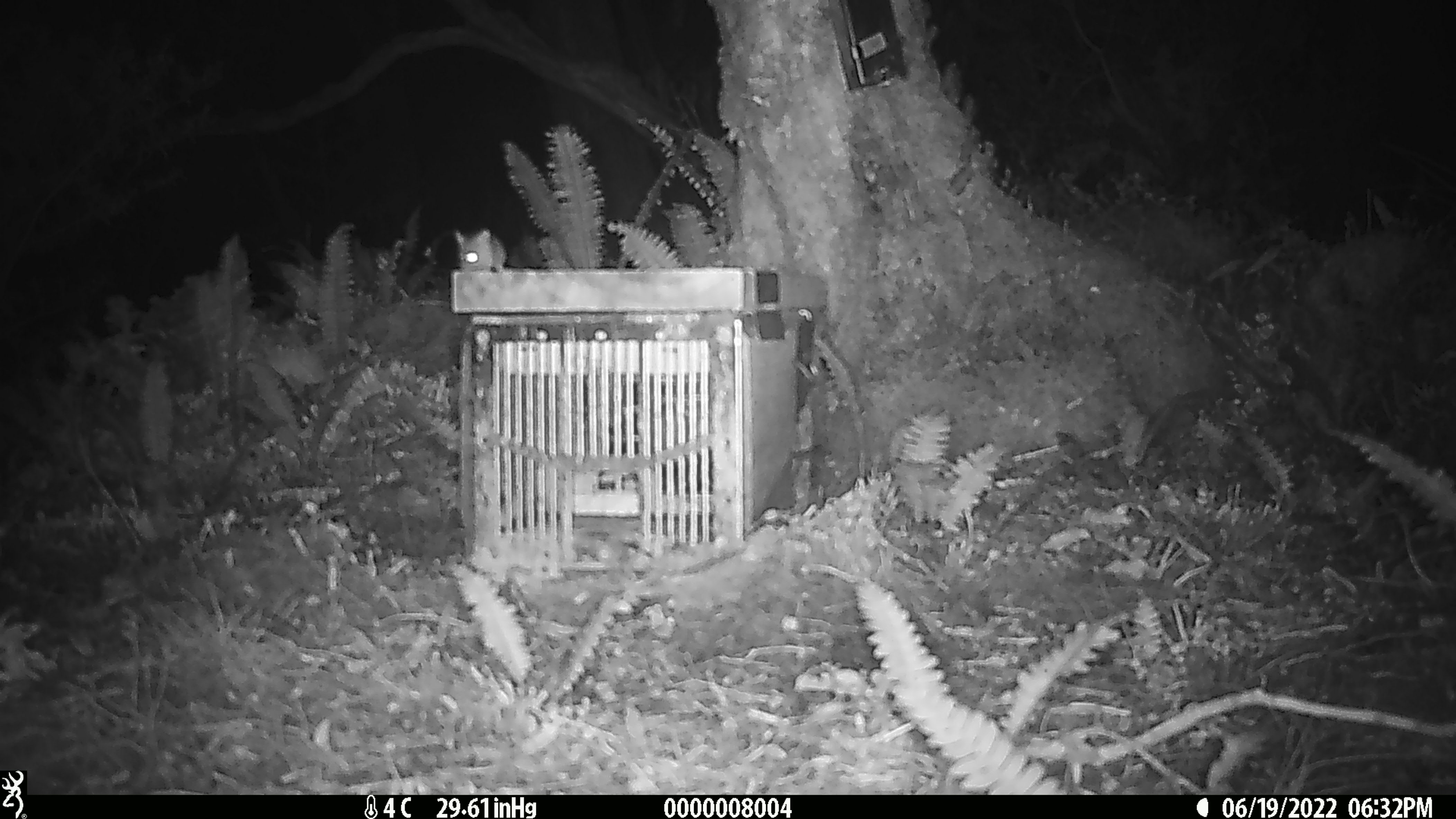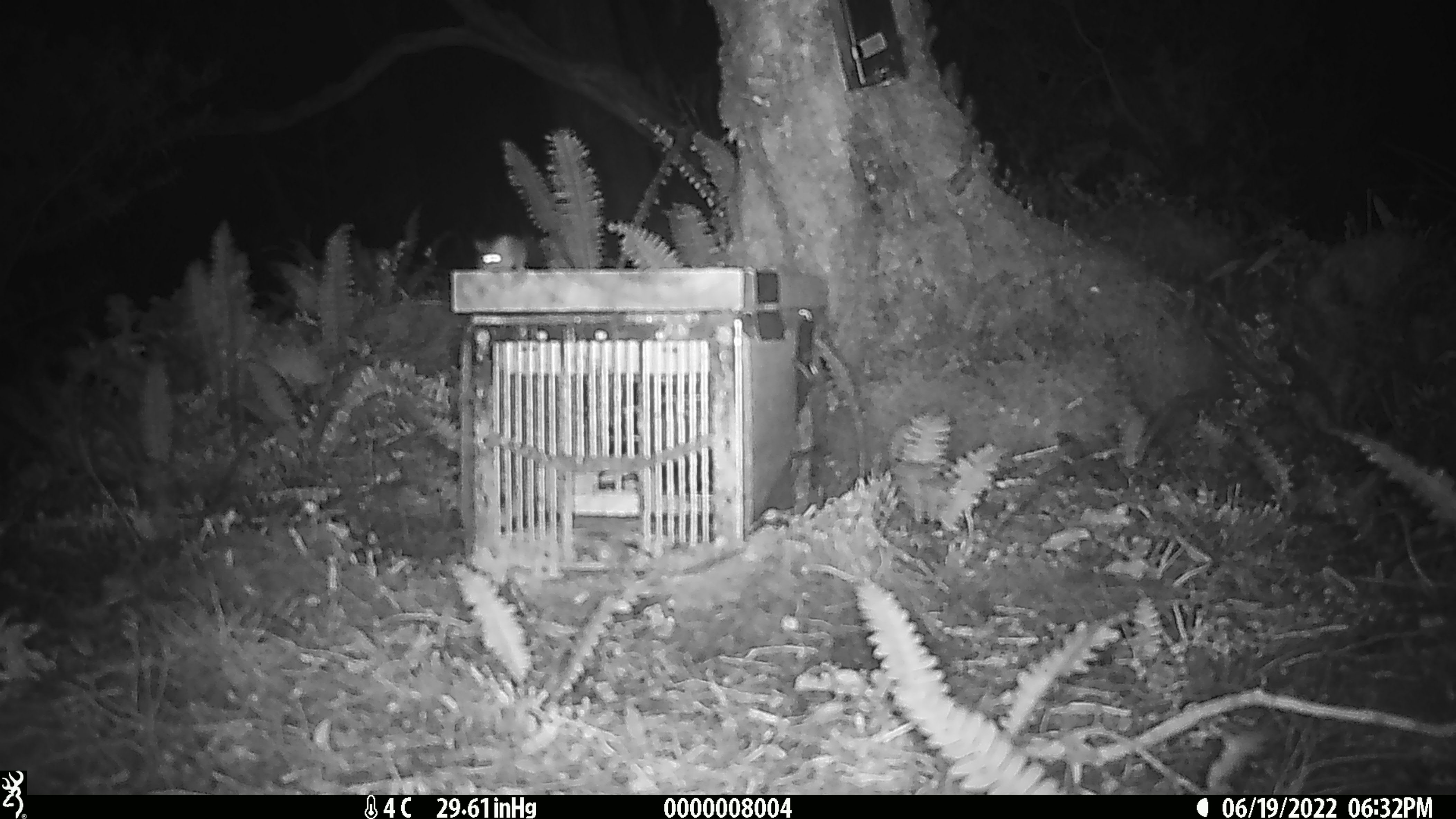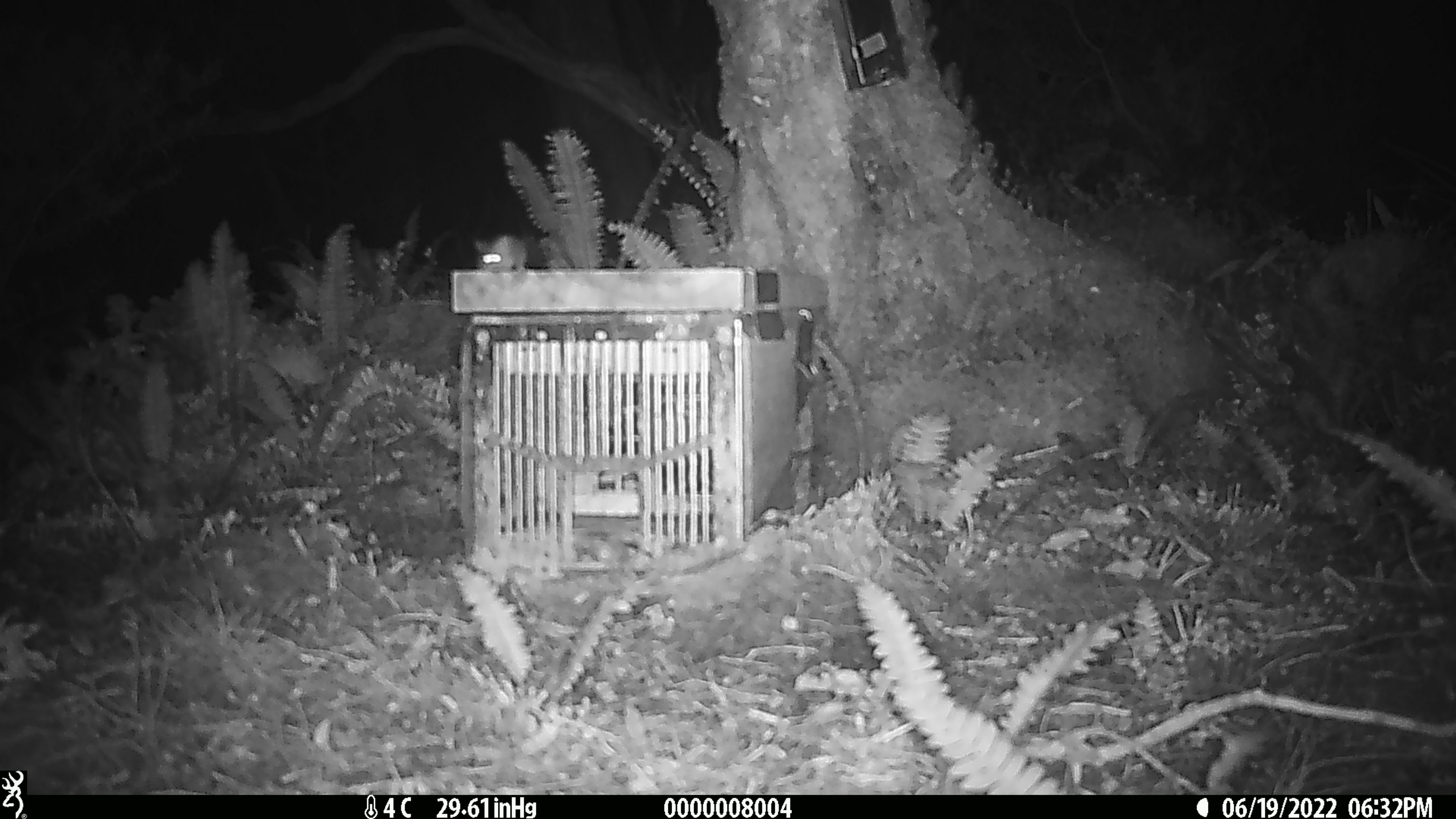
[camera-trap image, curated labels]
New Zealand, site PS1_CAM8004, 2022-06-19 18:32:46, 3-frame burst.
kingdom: Animalia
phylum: Chordata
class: Mammalia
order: Rodentia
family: Muridae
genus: Mus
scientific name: Mus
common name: mouse